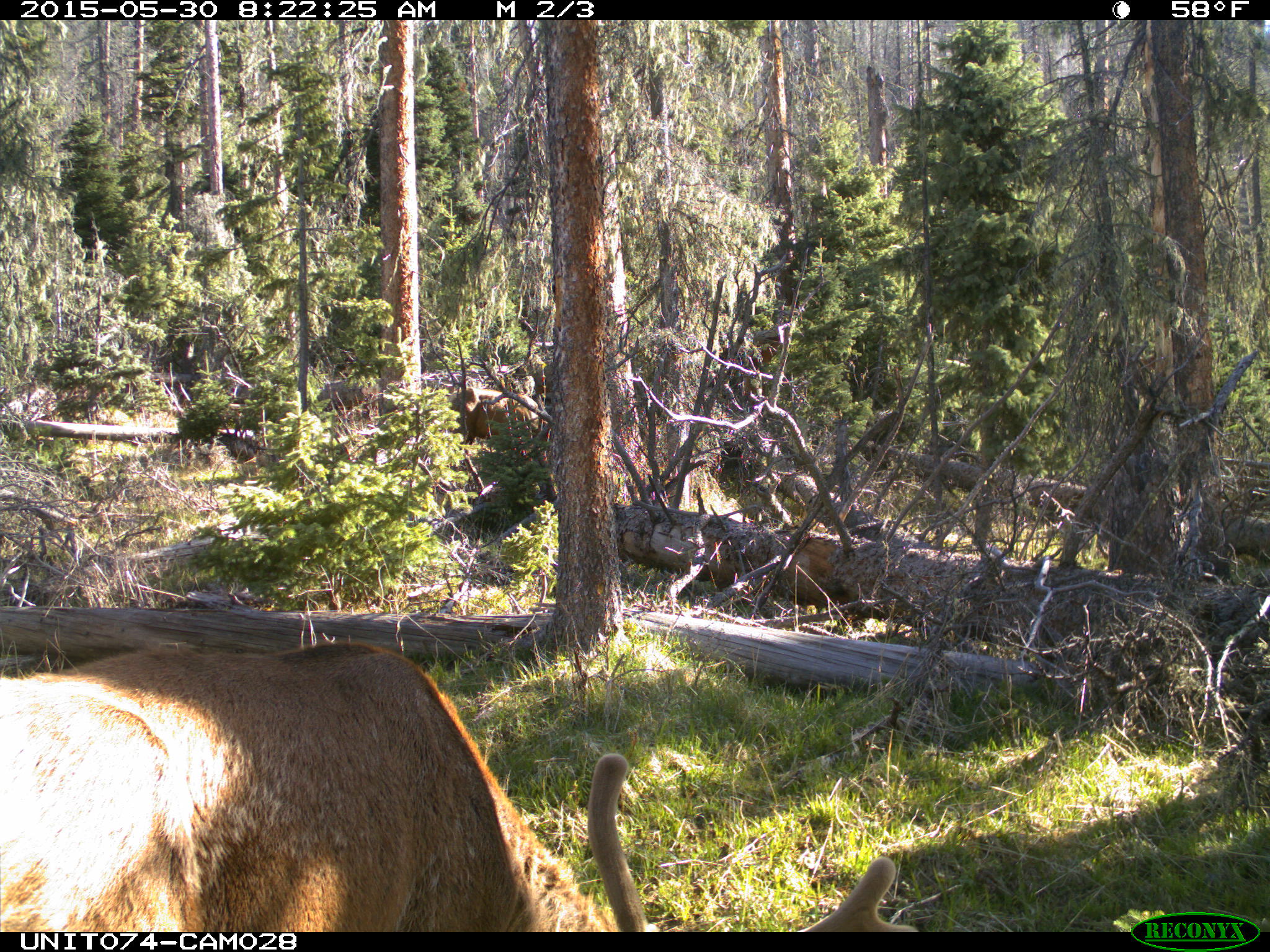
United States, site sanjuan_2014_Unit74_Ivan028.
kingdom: Animalia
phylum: Chordata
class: Mammalia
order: Artiodactyla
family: Cervidae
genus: Cervus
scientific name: Cervus elaphus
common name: red deer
Cervus elaphus (red deer).